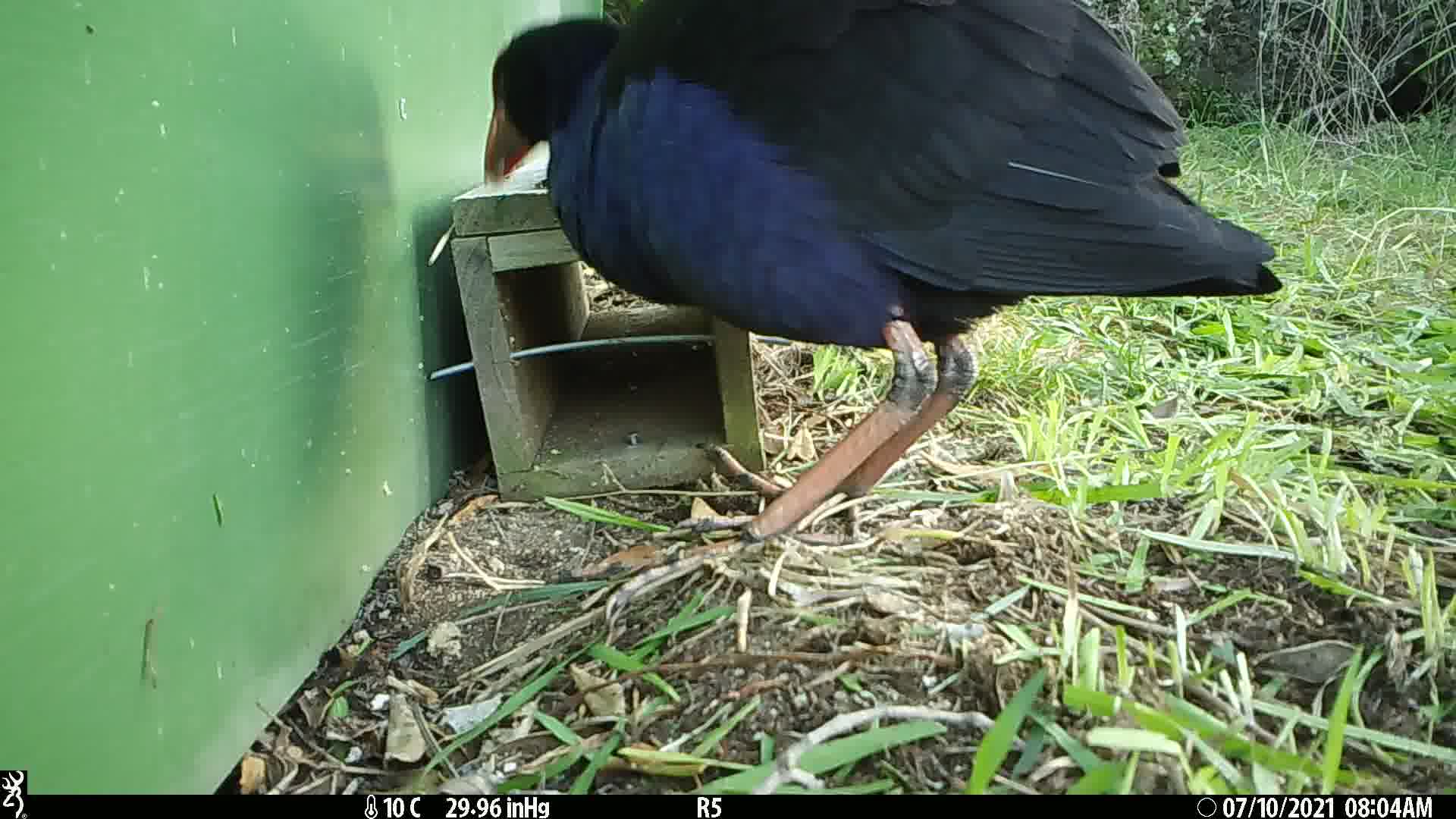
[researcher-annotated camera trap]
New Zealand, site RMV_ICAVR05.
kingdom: Animalia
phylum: Chordata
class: Aves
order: Gruiformes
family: Rallidae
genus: Porphyrio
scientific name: Porphyrio melanotus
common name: australasian swamphen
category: pukeko